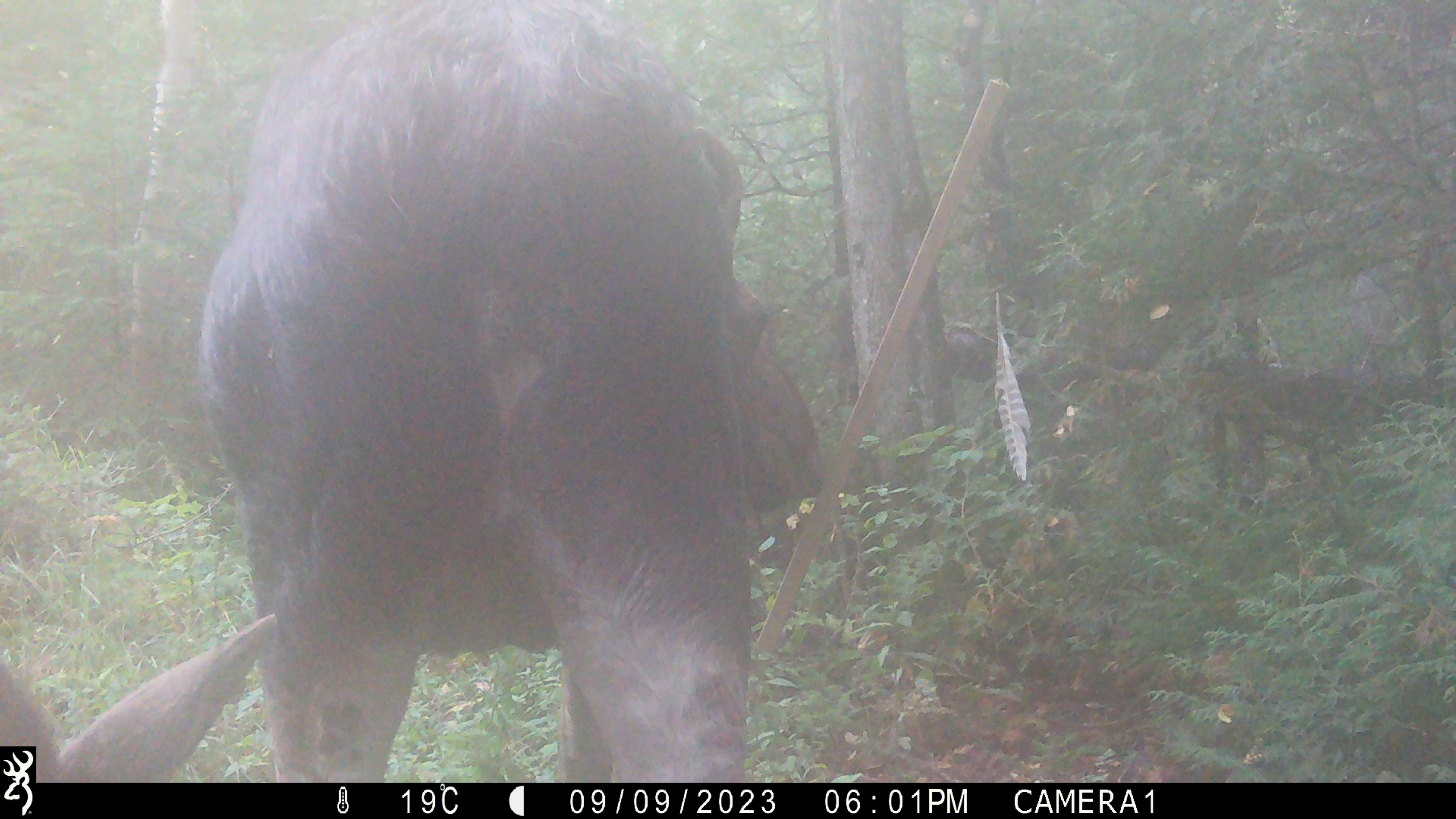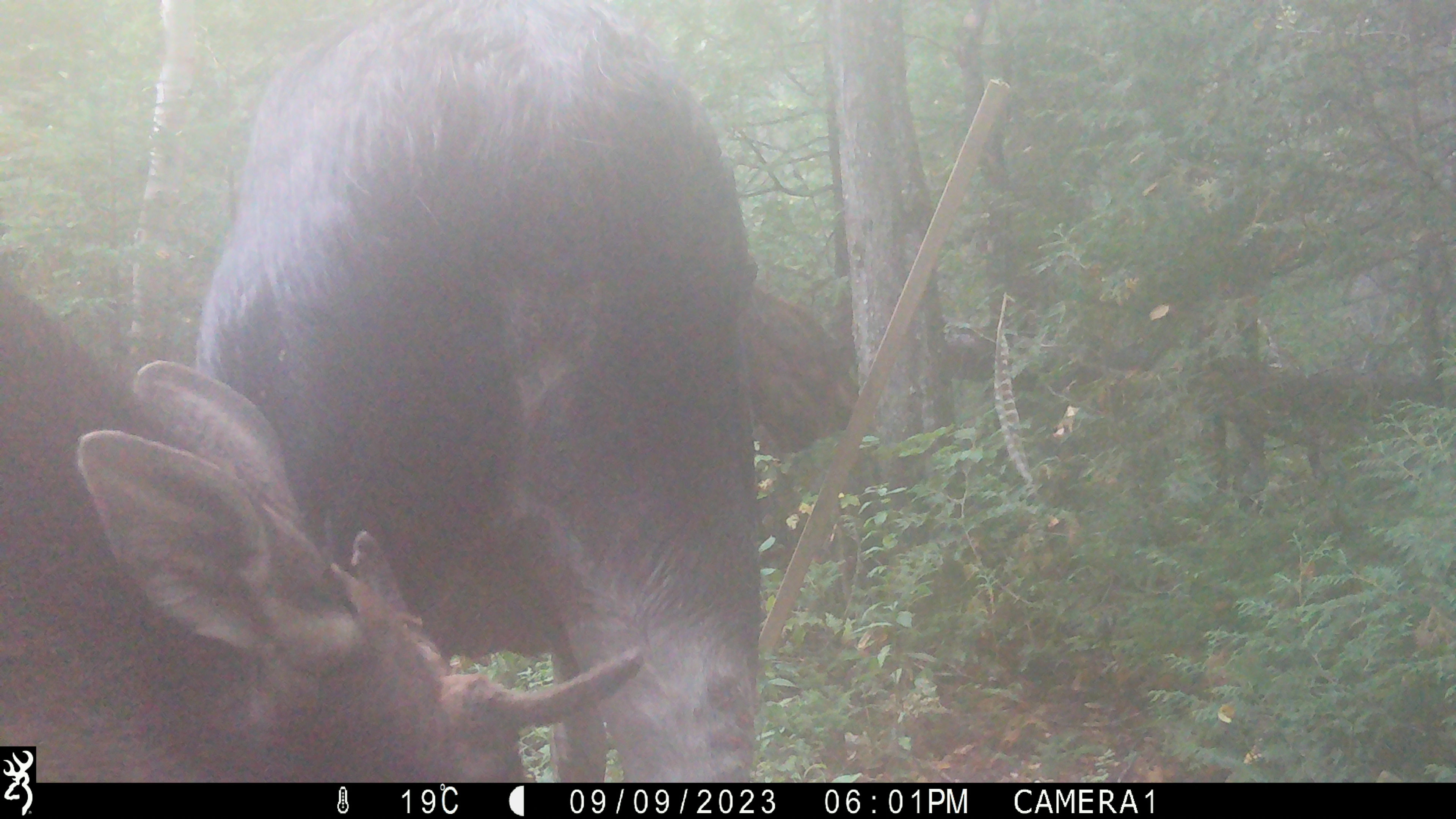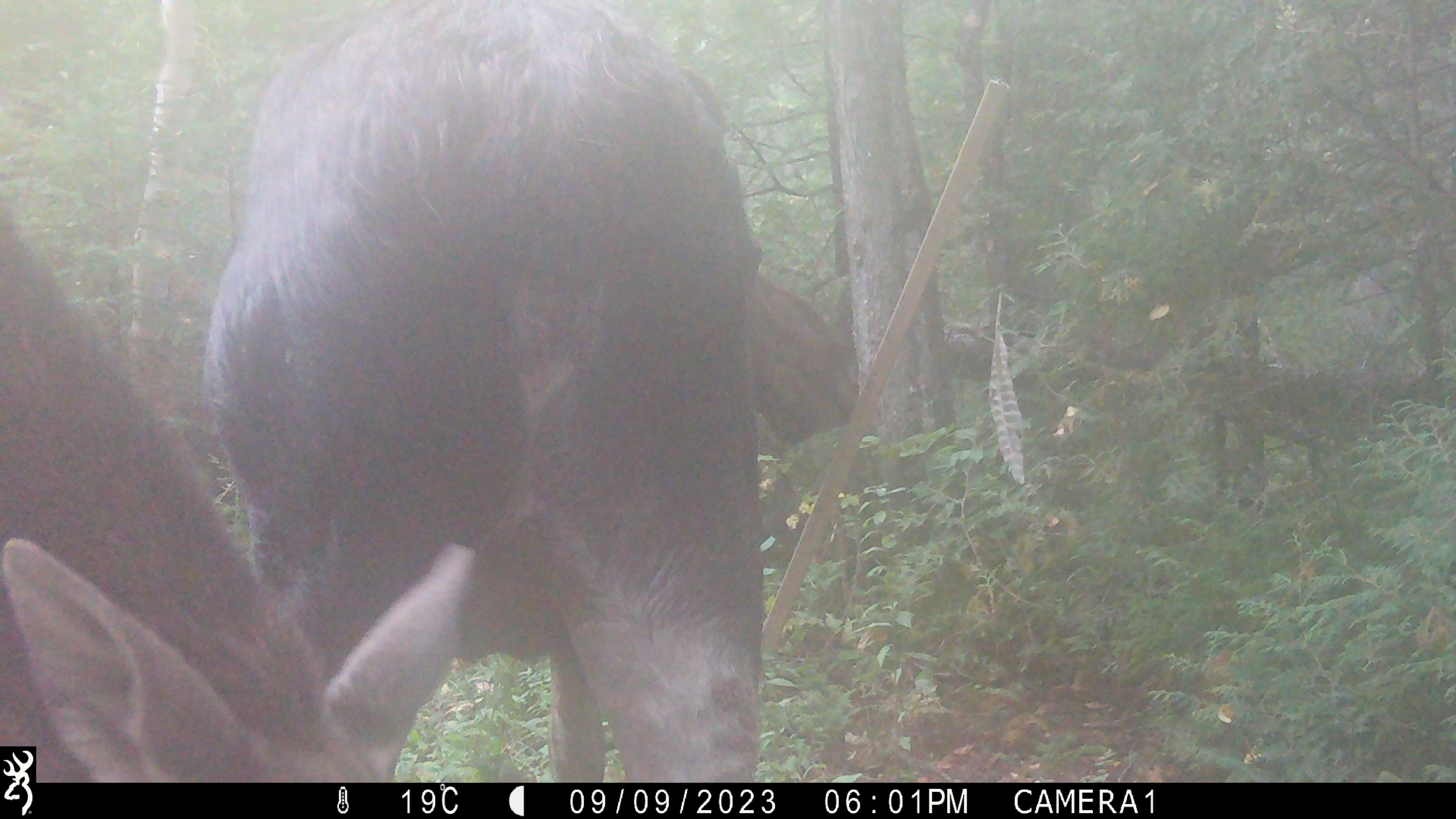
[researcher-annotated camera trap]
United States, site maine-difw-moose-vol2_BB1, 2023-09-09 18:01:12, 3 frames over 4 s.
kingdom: Animalia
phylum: Chordata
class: Mammalia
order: Artiodactyla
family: Cervidae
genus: Alces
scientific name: Alces alces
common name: moose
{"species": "moose (Alces alces)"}